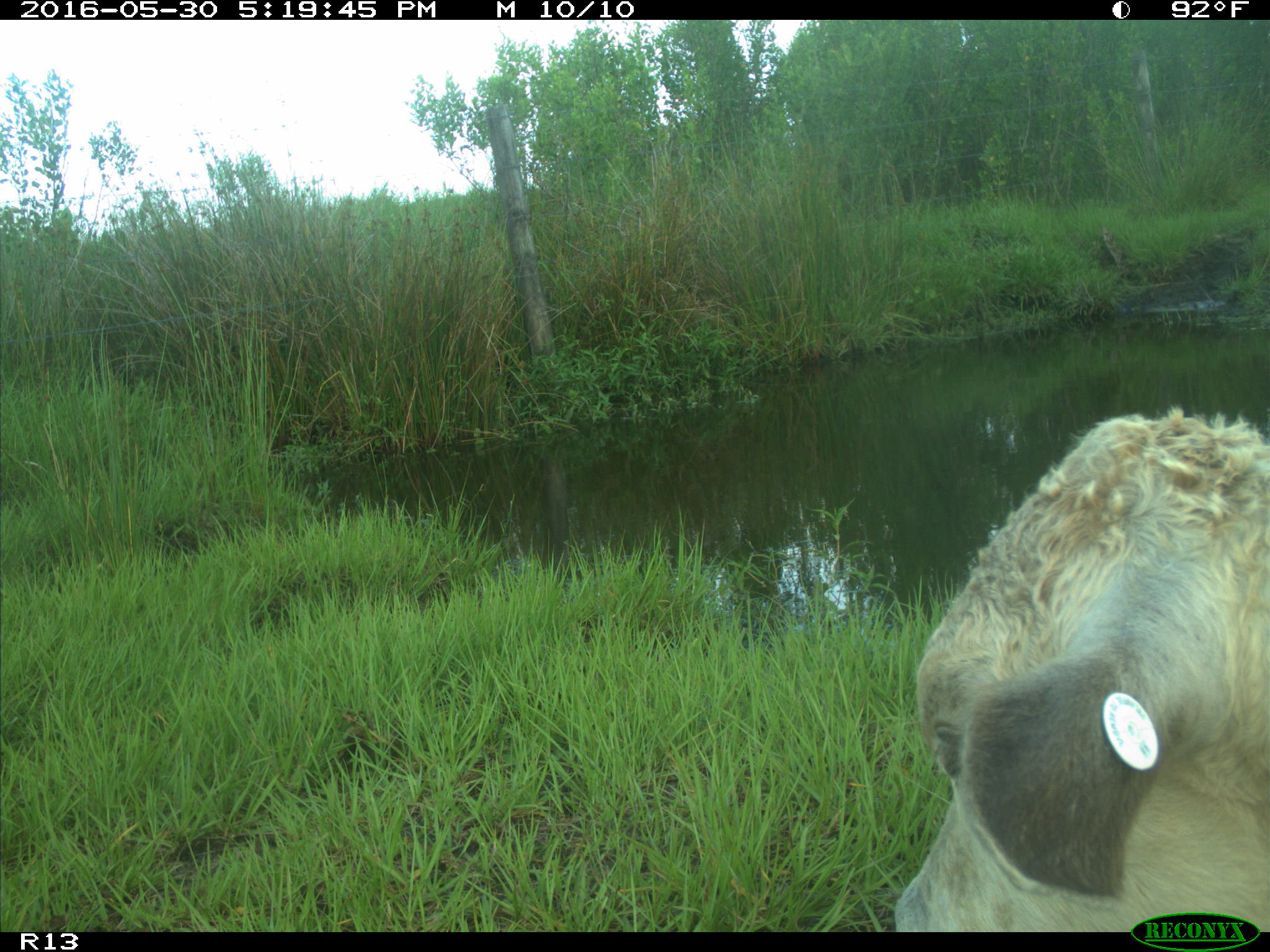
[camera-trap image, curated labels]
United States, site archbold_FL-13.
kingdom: Animalia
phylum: Chordata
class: Mammalia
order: Artiodactyla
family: Bovidae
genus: Bos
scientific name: Bos taurus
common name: domestic cow